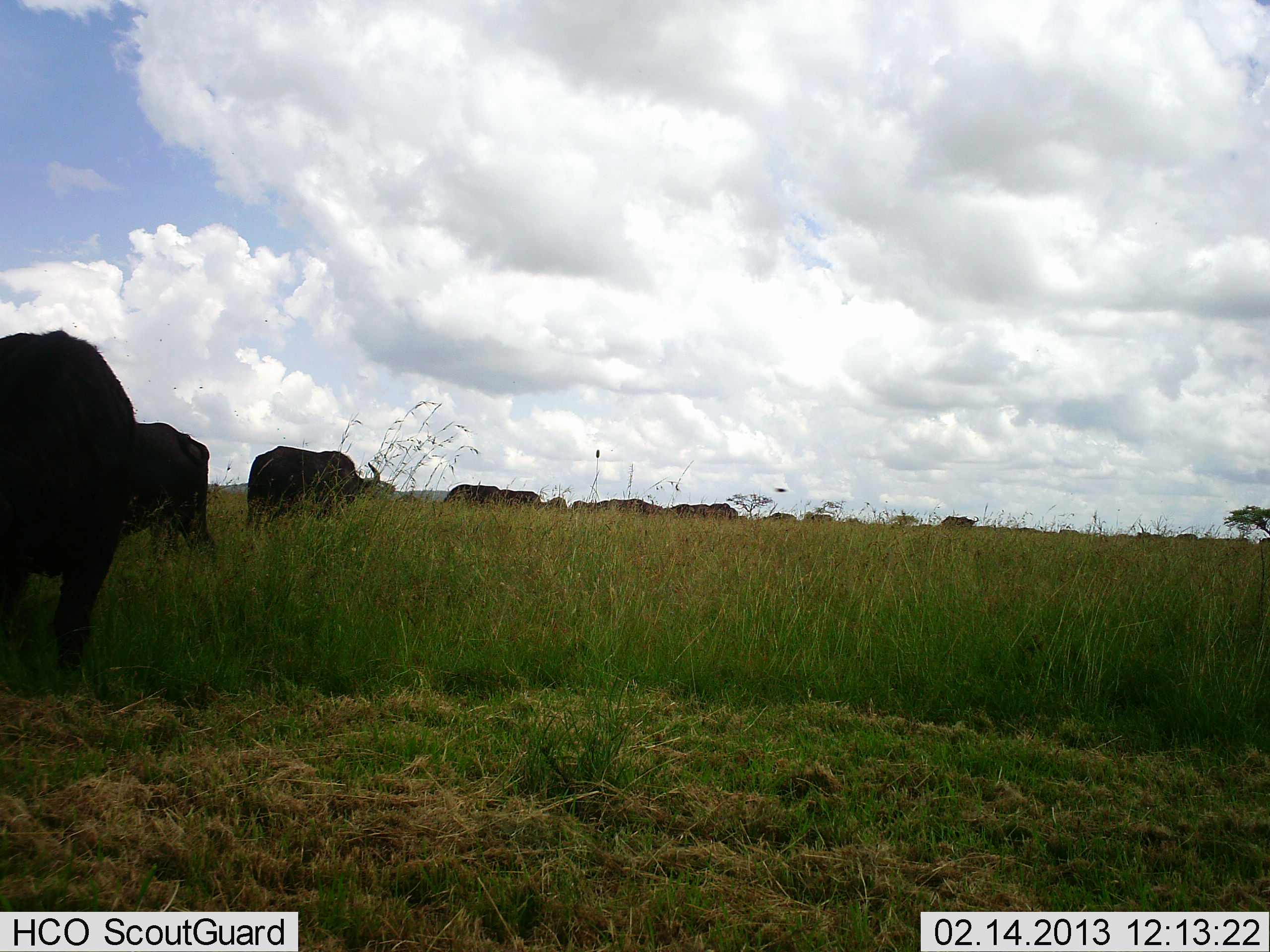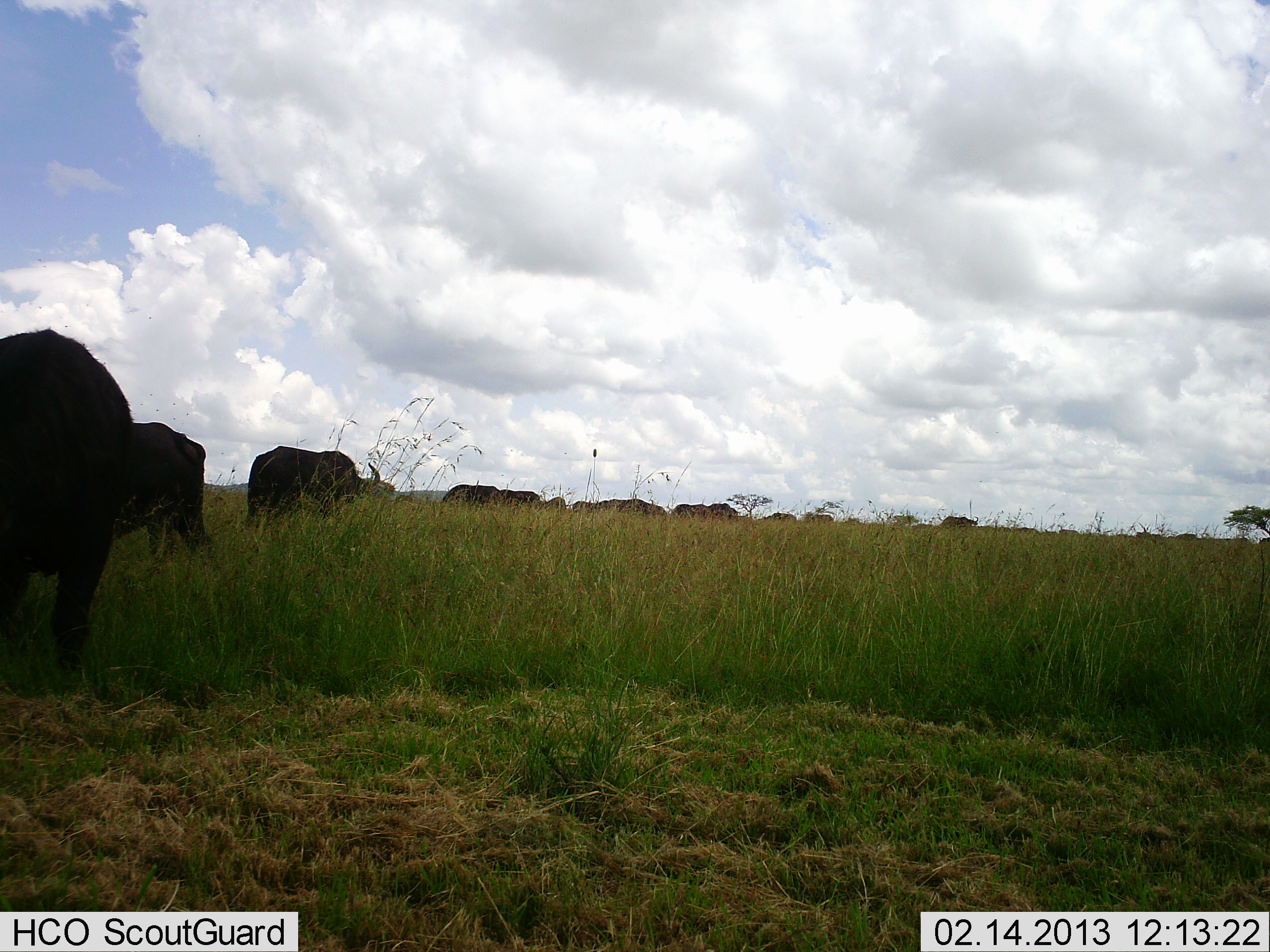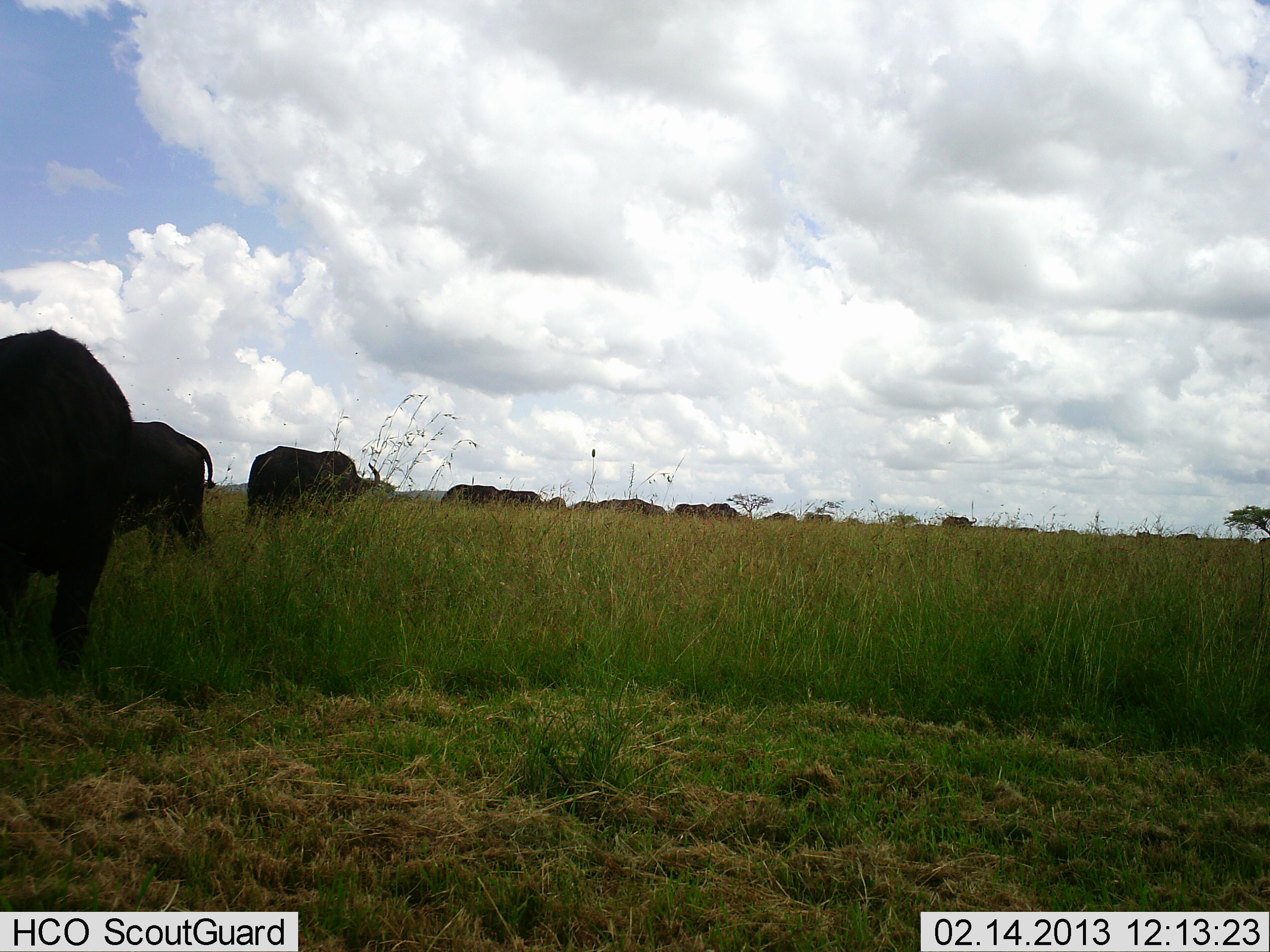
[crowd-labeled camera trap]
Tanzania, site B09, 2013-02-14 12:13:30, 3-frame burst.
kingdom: Animalia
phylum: Chordata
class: Mammalia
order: Artiodactyla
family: Bovidae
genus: Syncerus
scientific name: Syncerus caffer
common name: cape buffalo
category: buffalo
Buffalo (cape buffalo) (Syncerus caffer), count 11-50. Behavior (volunteer vote fractions): standing 56%, resting 0%, moving 31%, interacting 0%. Young present (vote fraction): 0%. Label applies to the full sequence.